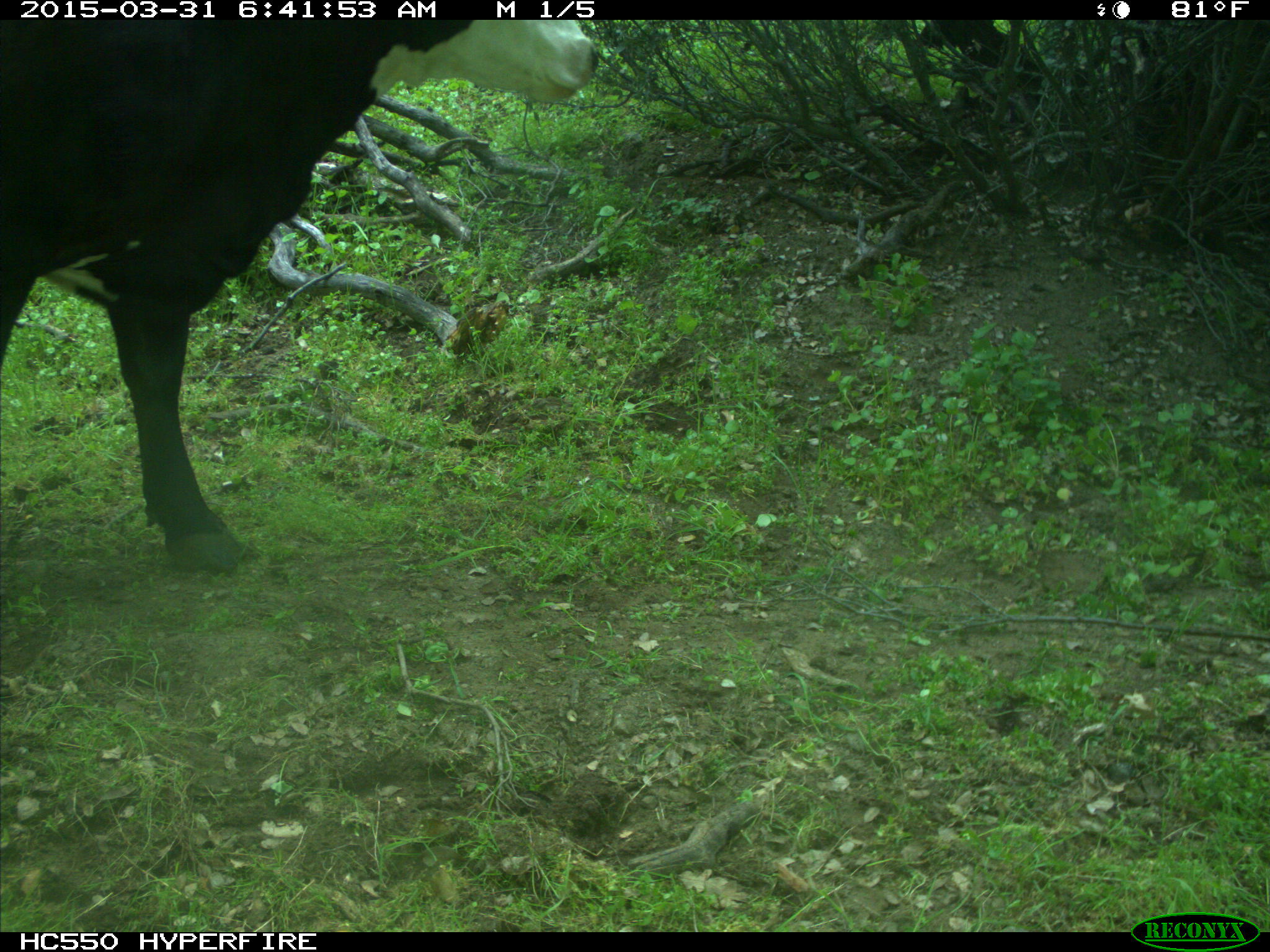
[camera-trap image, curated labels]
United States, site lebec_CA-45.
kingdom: Animalia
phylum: Chordata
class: Mammalia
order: Artiodactyla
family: Bovidae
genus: Bos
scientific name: Bos taurus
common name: domestic cow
Bos taurus (domestic cow).